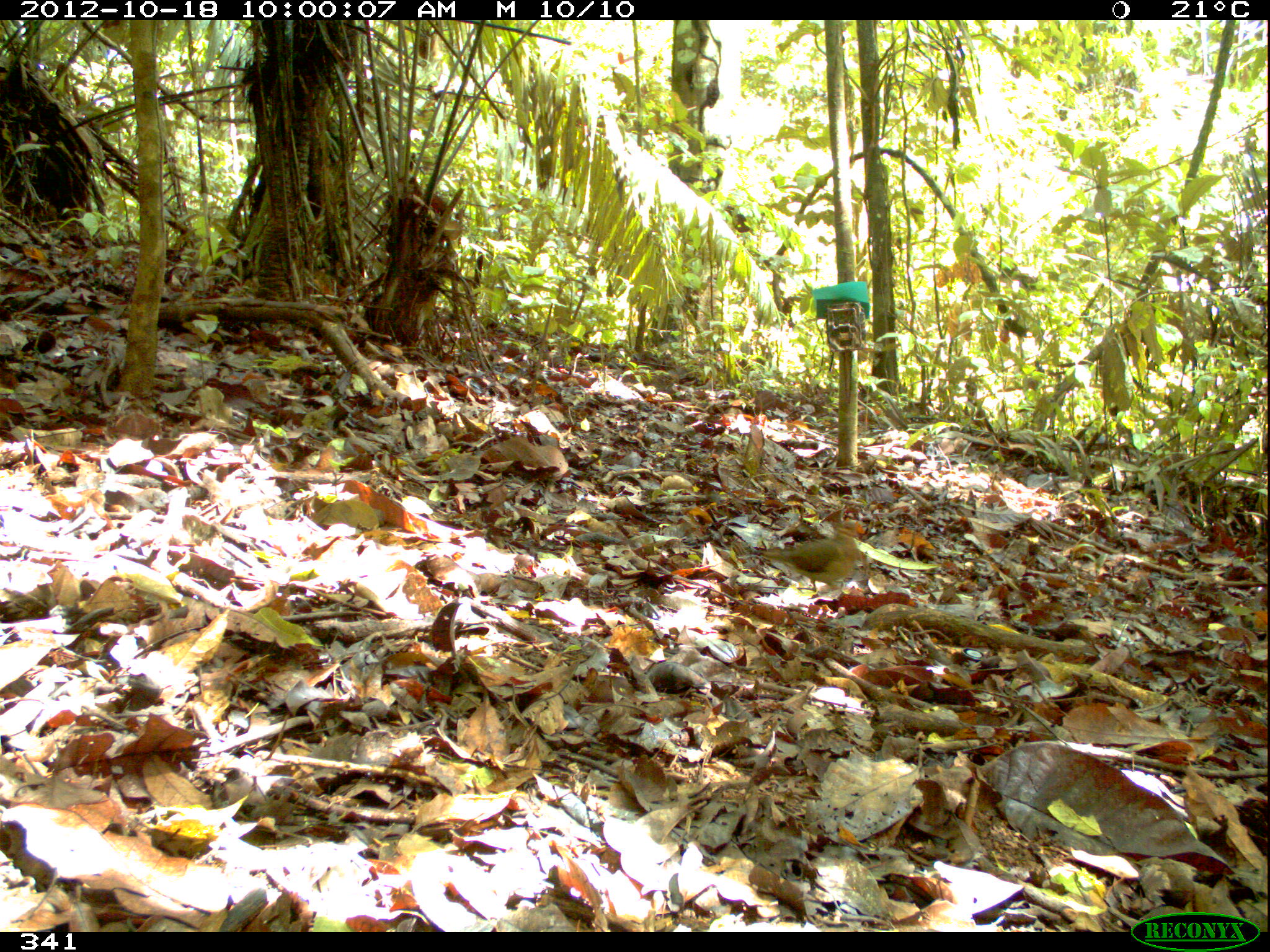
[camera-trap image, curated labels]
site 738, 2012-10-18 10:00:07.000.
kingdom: Animalia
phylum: Chordata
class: Aves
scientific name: Aves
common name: bird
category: unknown bird